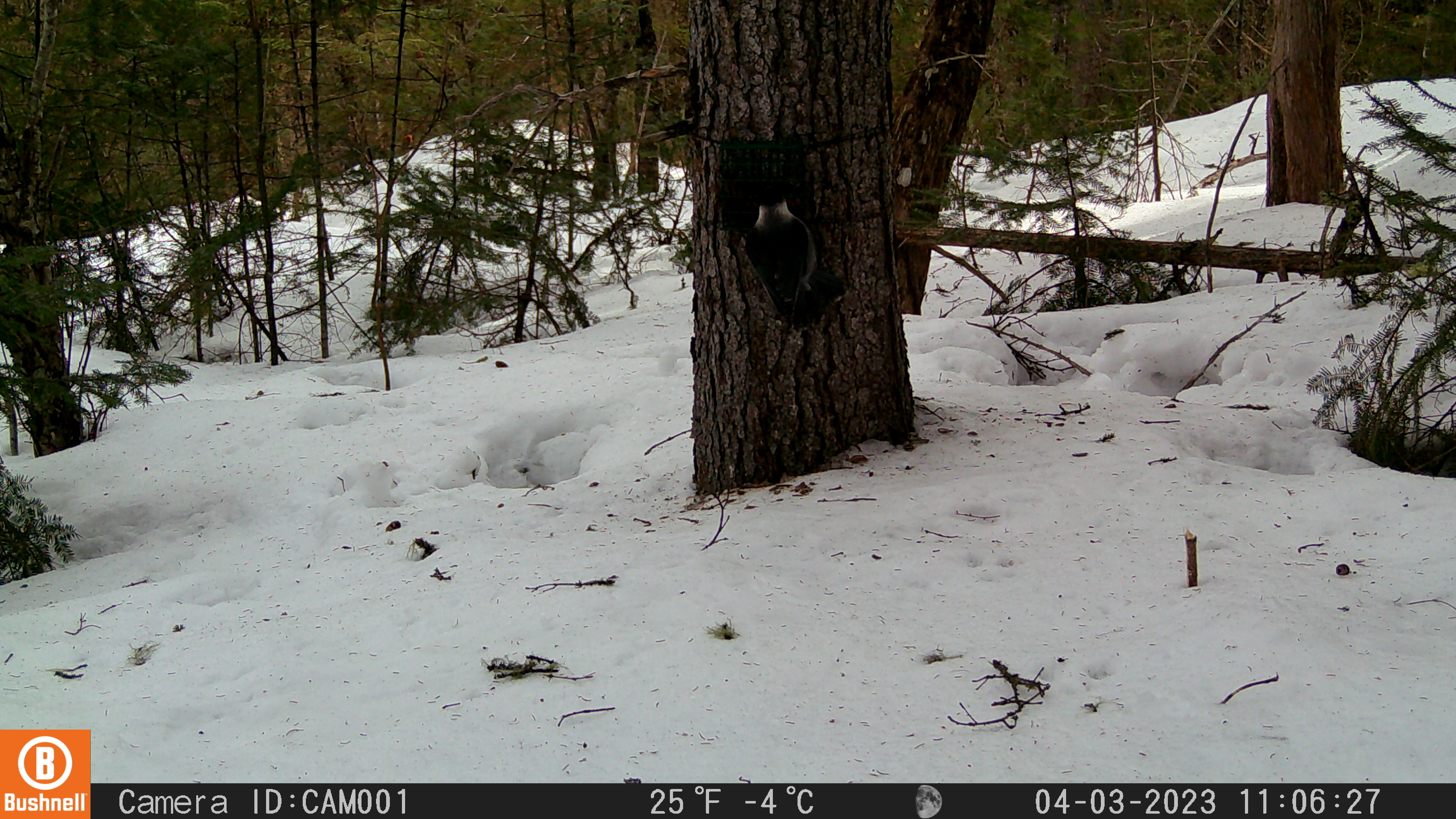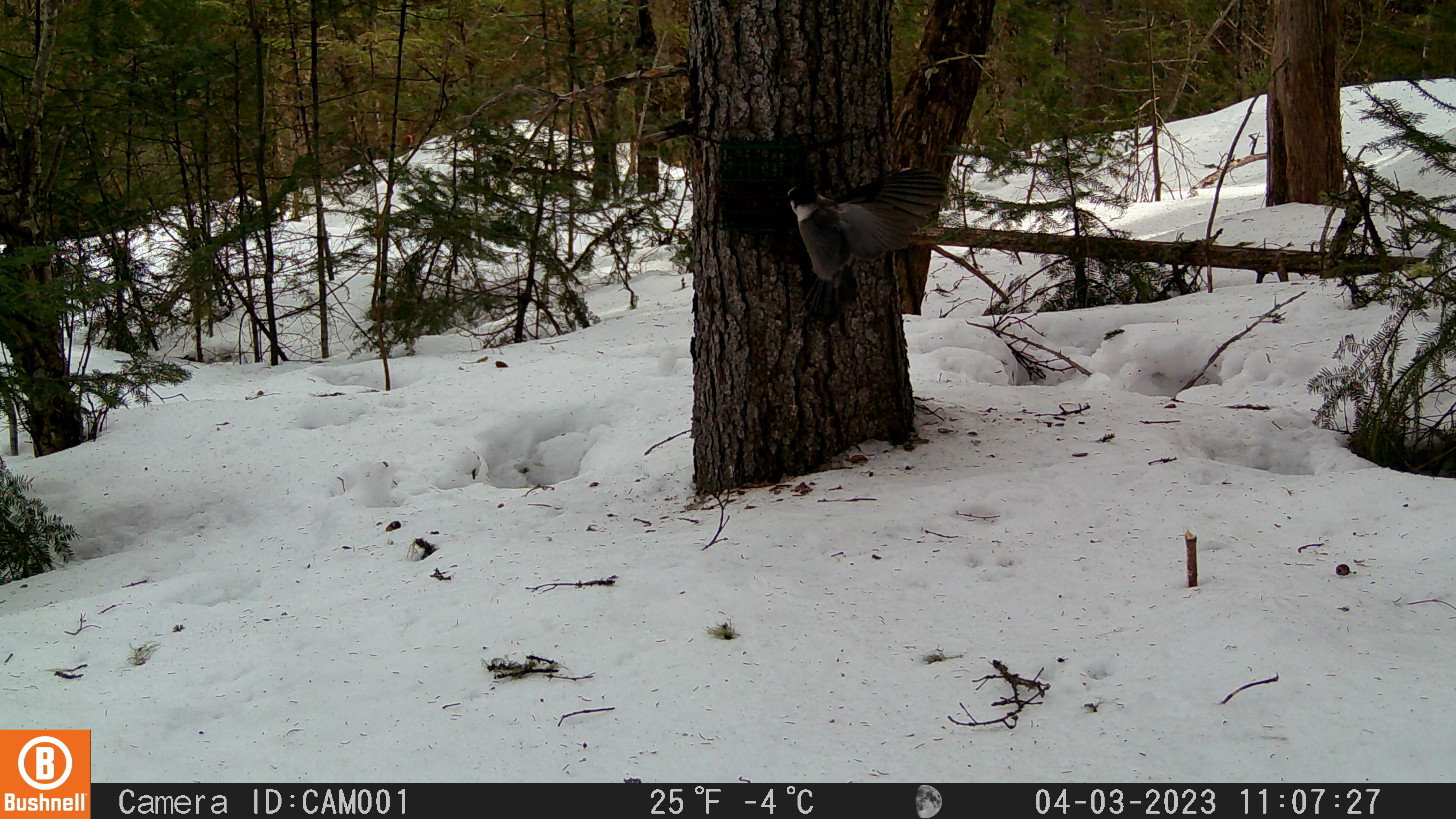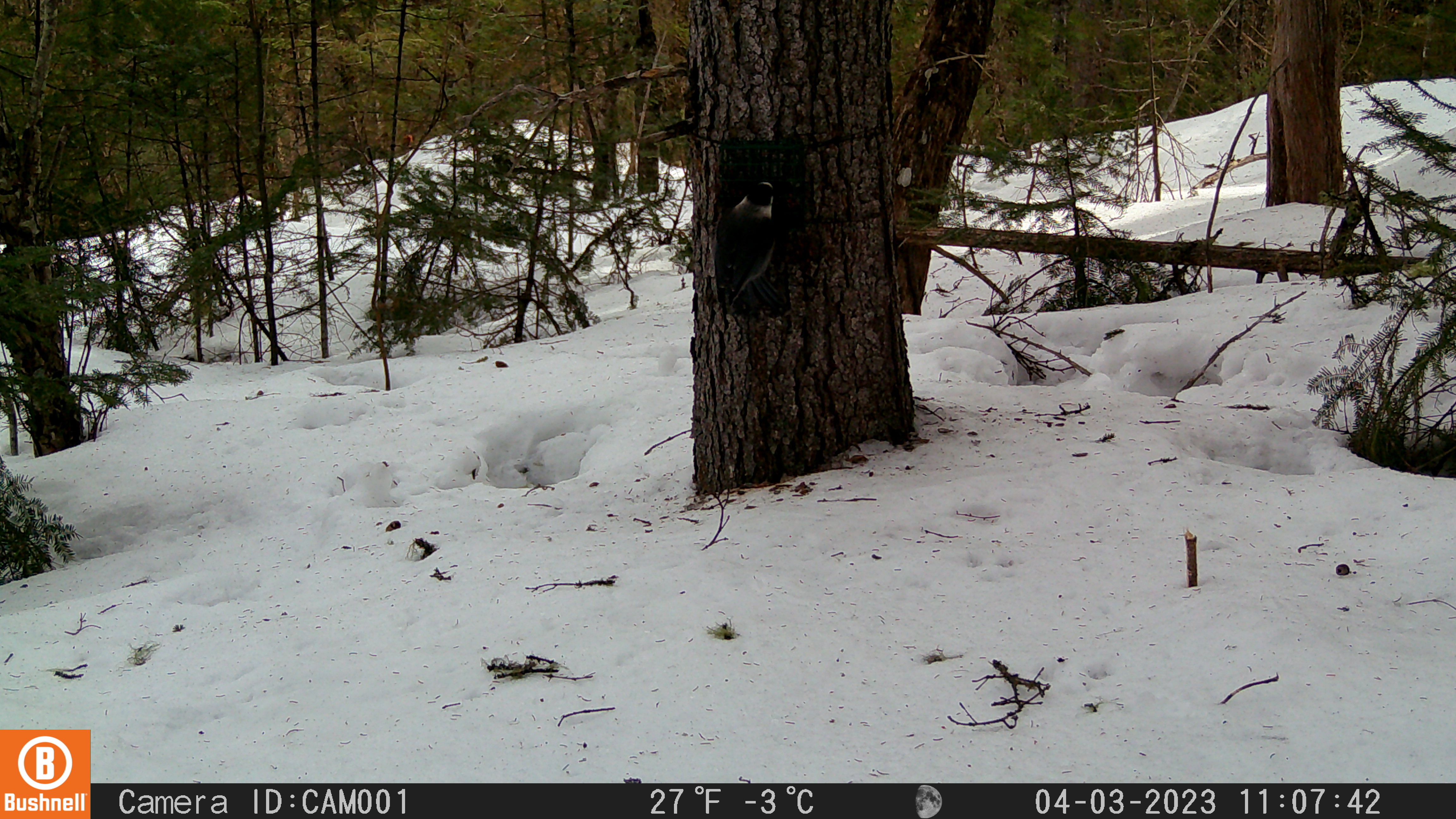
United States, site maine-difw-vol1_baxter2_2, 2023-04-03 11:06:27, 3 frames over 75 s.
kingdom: Animalia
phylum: Chordata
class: Aves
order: Passeriformes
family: Corvidae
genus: Perisoreus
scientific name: Perisoreus canadensis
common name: canada jay